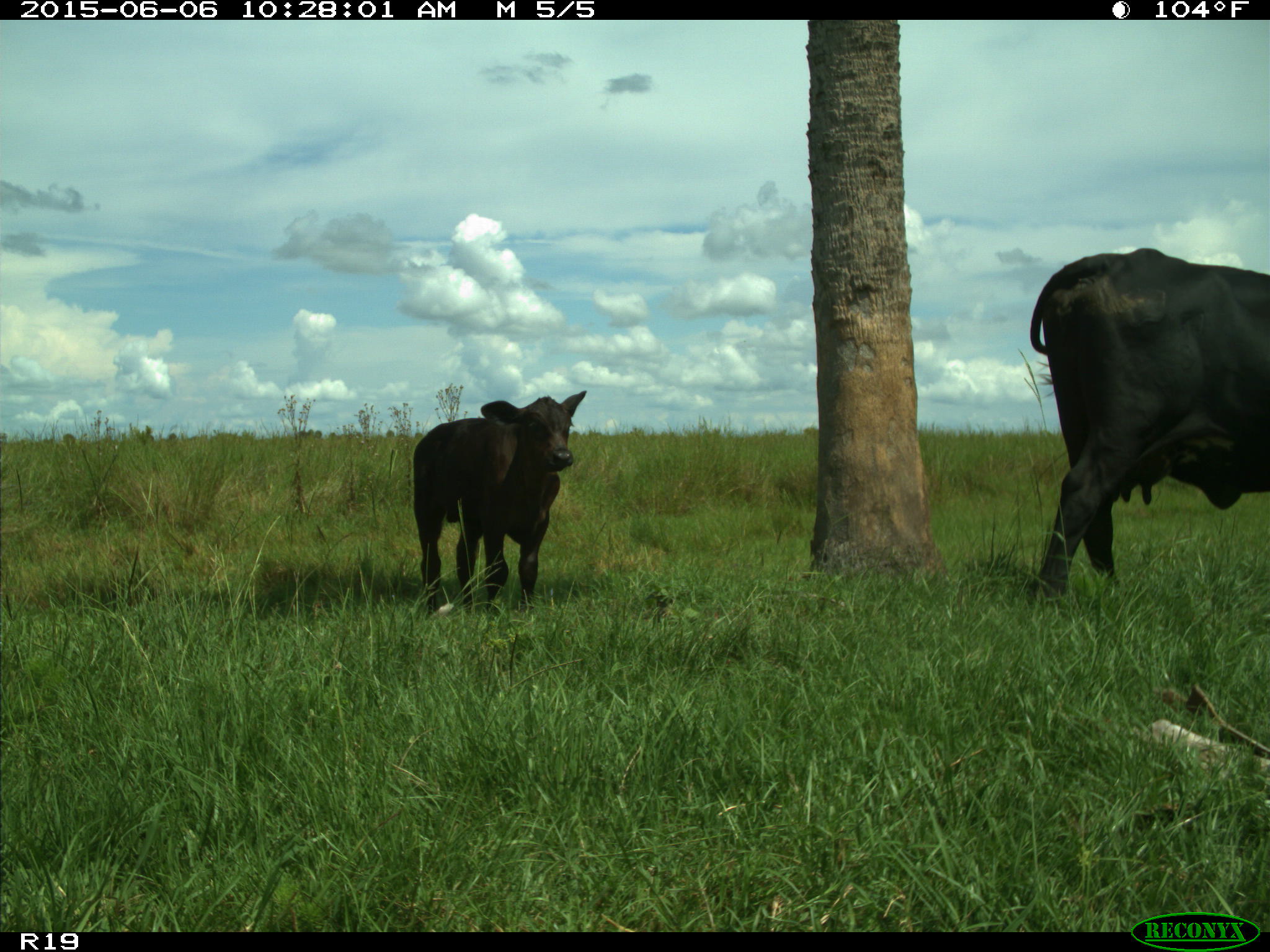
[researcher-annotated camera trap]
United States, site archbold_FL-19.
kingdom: Animalia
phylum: Chordata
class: Mammalia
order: Artiodactyla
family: Bovidae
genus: Bos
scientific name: Bos taurus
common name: domestic cow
Bos taurus (domestic cow).